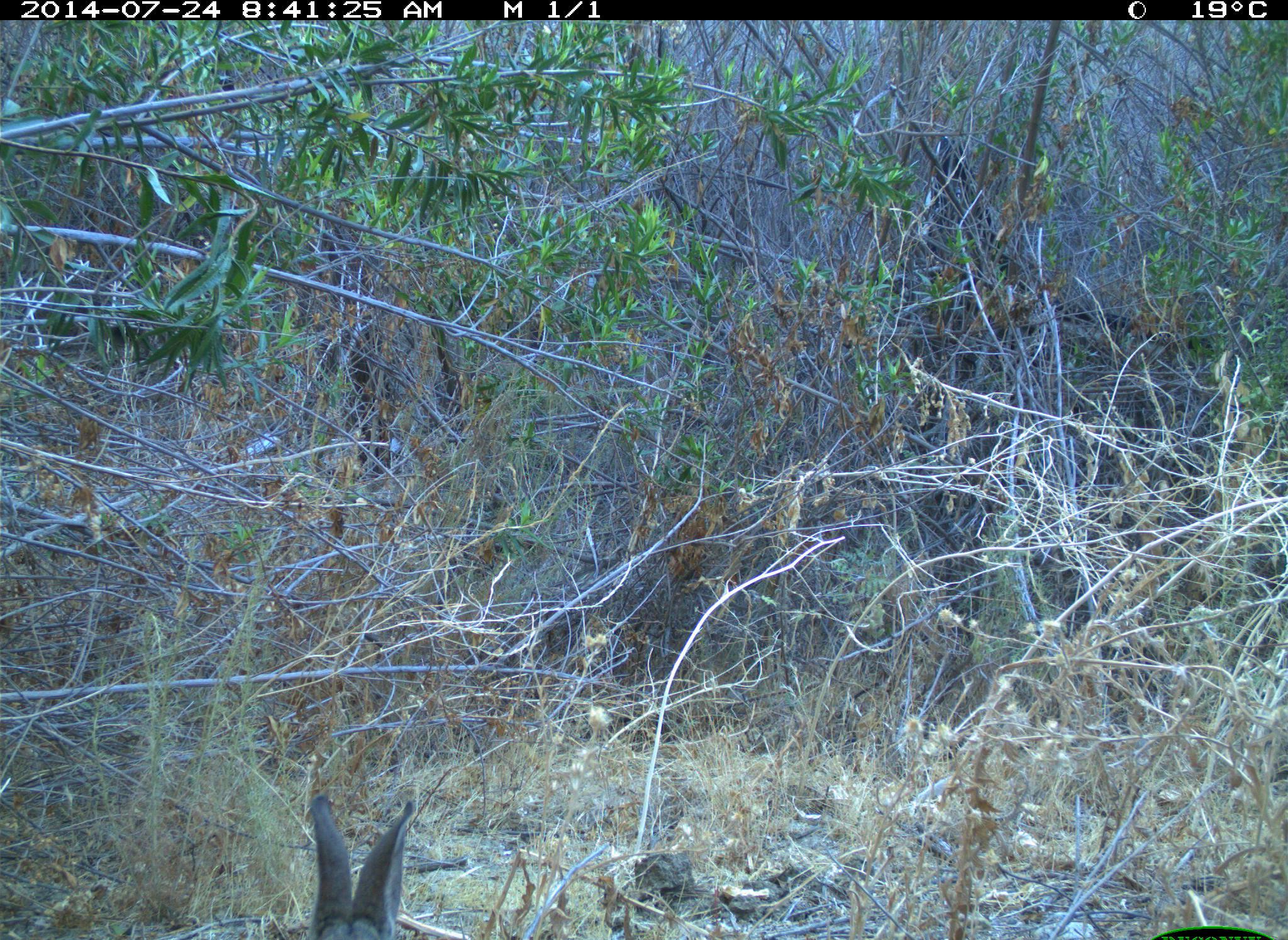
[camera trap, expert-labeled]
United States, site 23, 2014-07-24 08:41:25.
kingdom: Animalia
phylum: Chordata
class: Mammalia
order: Lagomorpha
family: Leporidae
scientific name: Leporidae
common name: rabbits and hares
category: rabbit